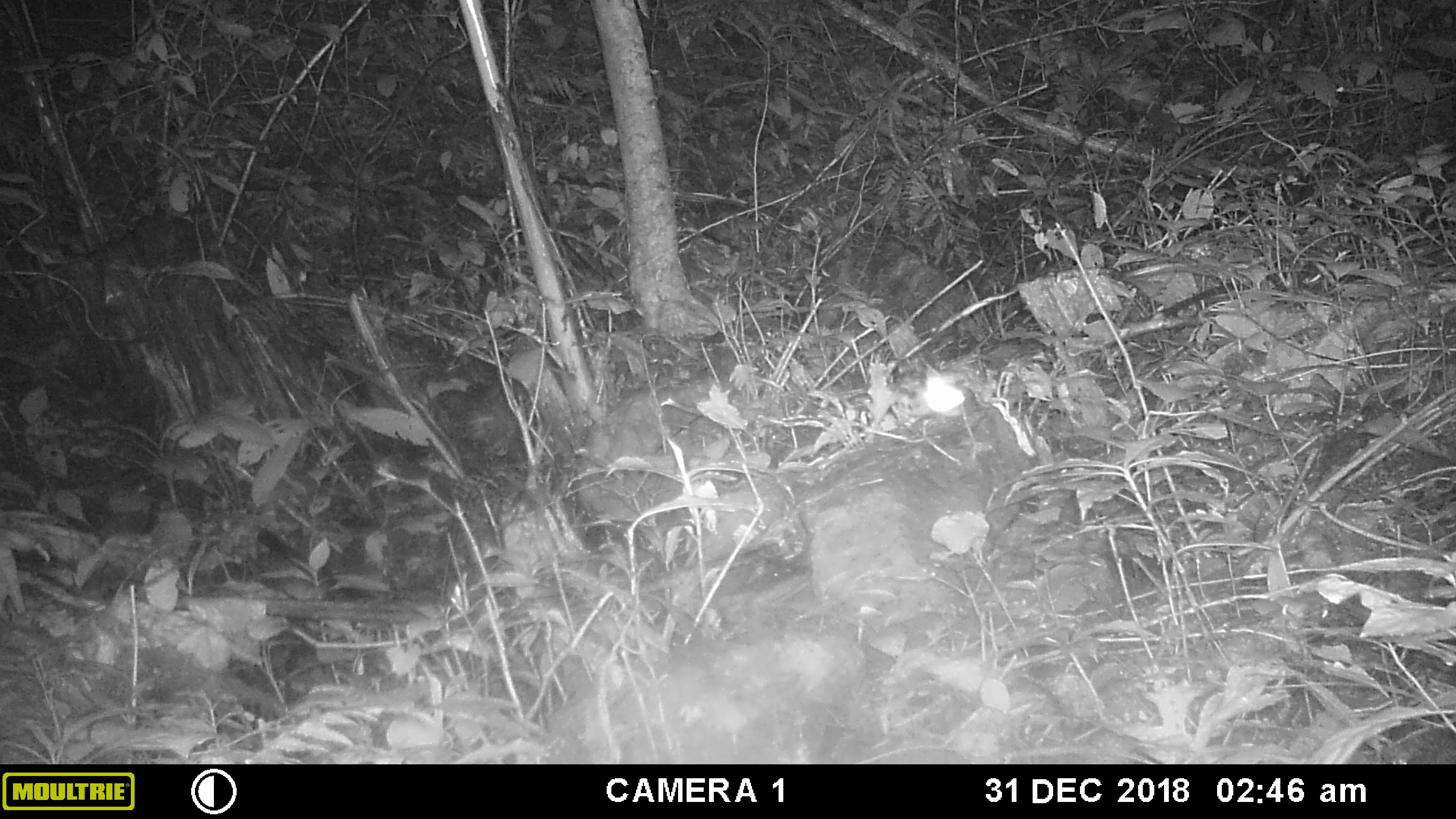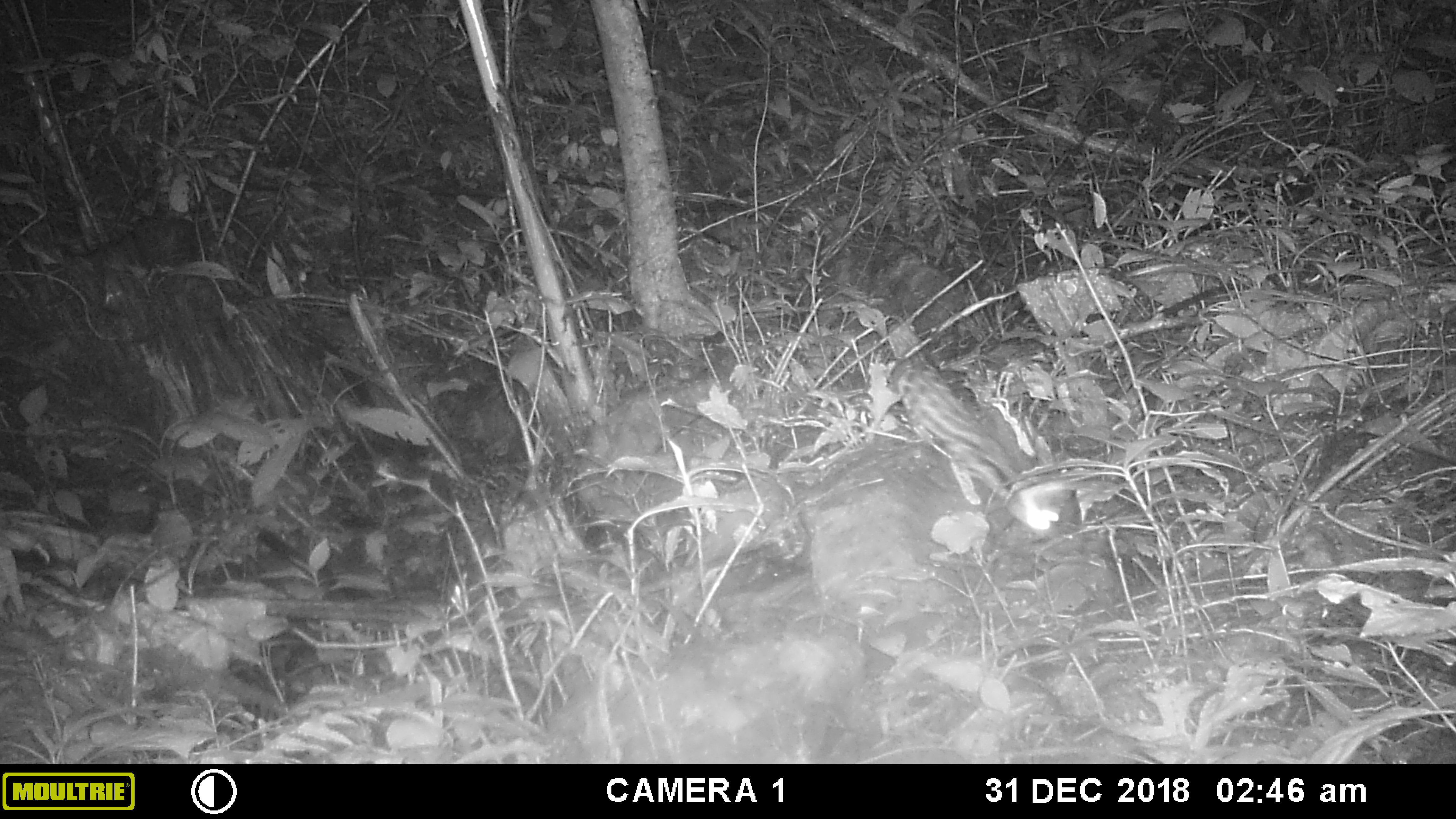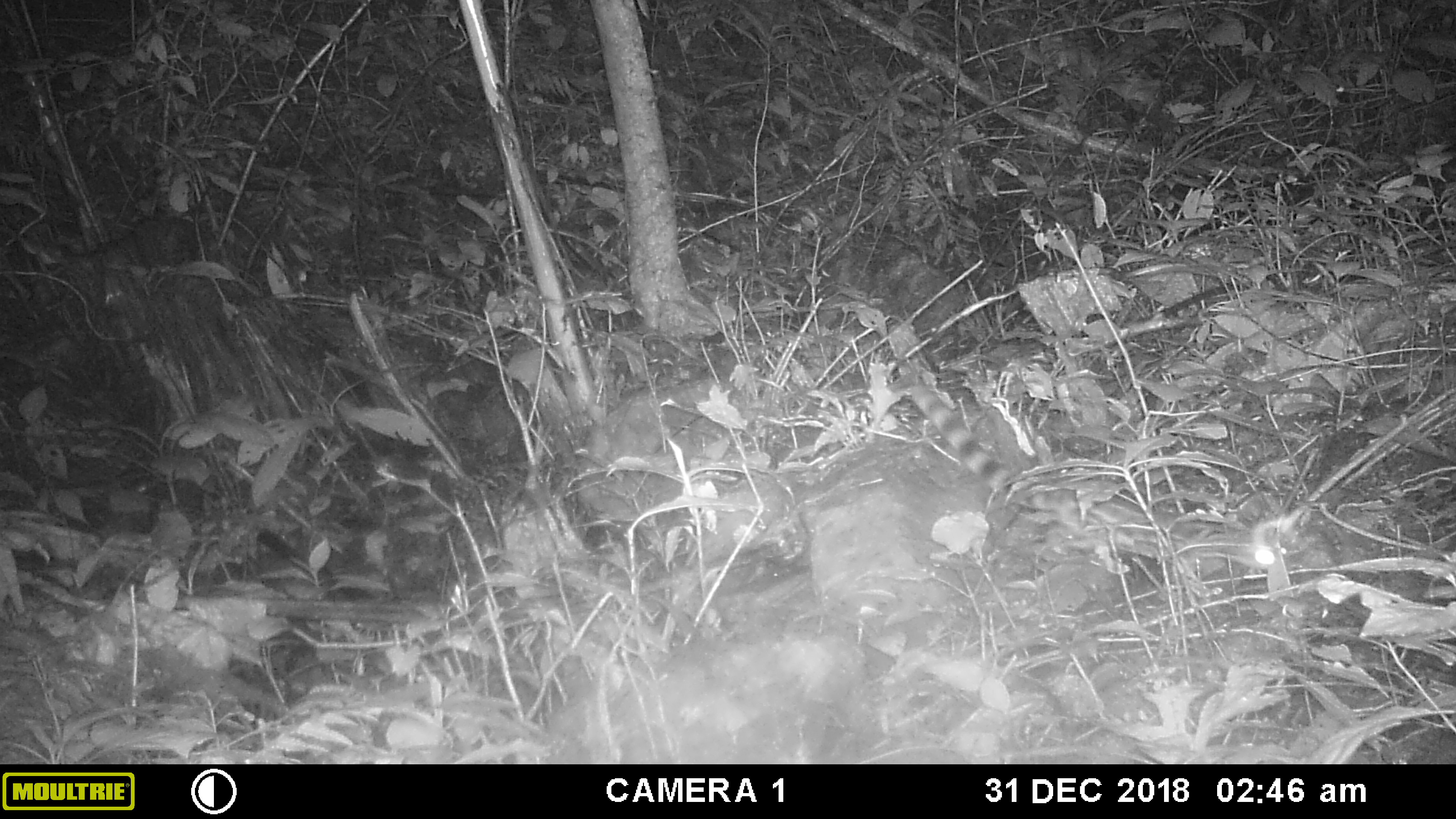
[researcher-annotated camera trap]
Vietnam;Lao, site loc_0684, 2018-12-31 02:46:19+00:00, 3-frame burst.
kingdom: Animalia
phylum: Chordata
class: Mammalia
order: Carnivora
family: Prionodontidae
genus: Prionodon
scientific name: Prionodon pardicolor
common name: spotted linsang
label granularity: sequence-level